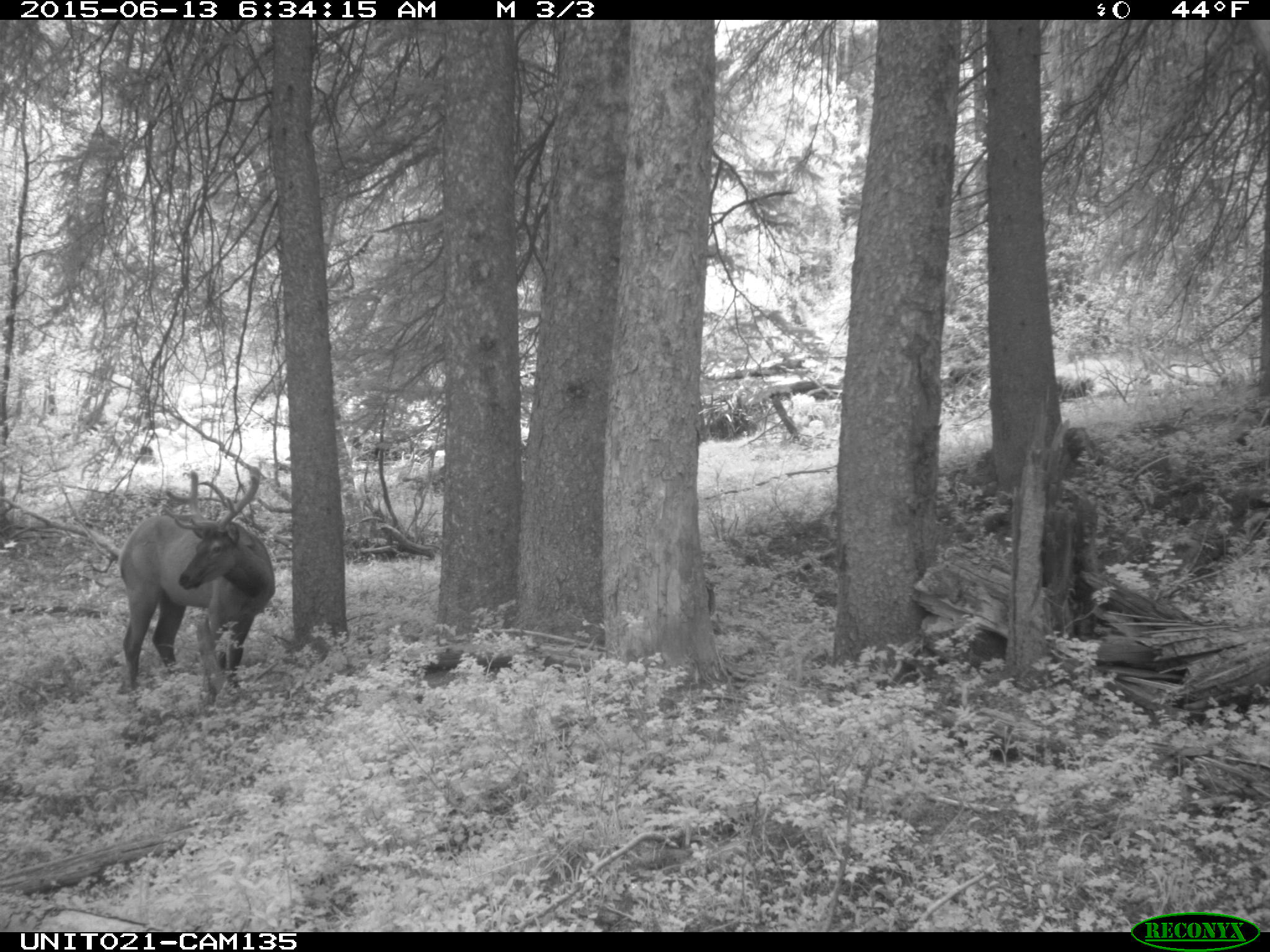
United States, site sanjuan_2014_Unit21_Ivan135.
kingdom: Animalia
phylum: Chordata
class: Mammalia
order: Artiodactyla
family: Cervidae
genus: Cervus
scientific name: Cervus elaphus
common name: red deer